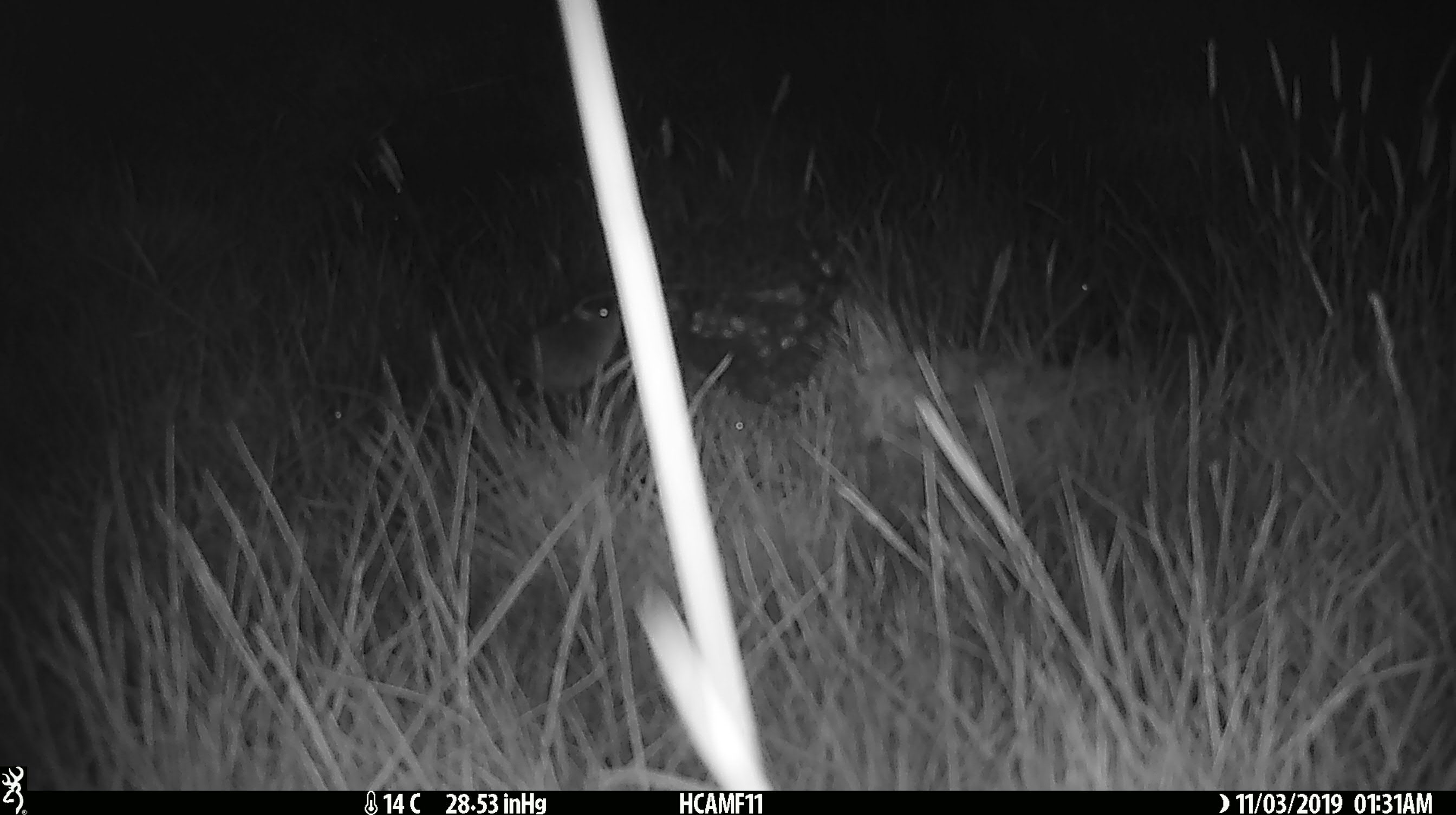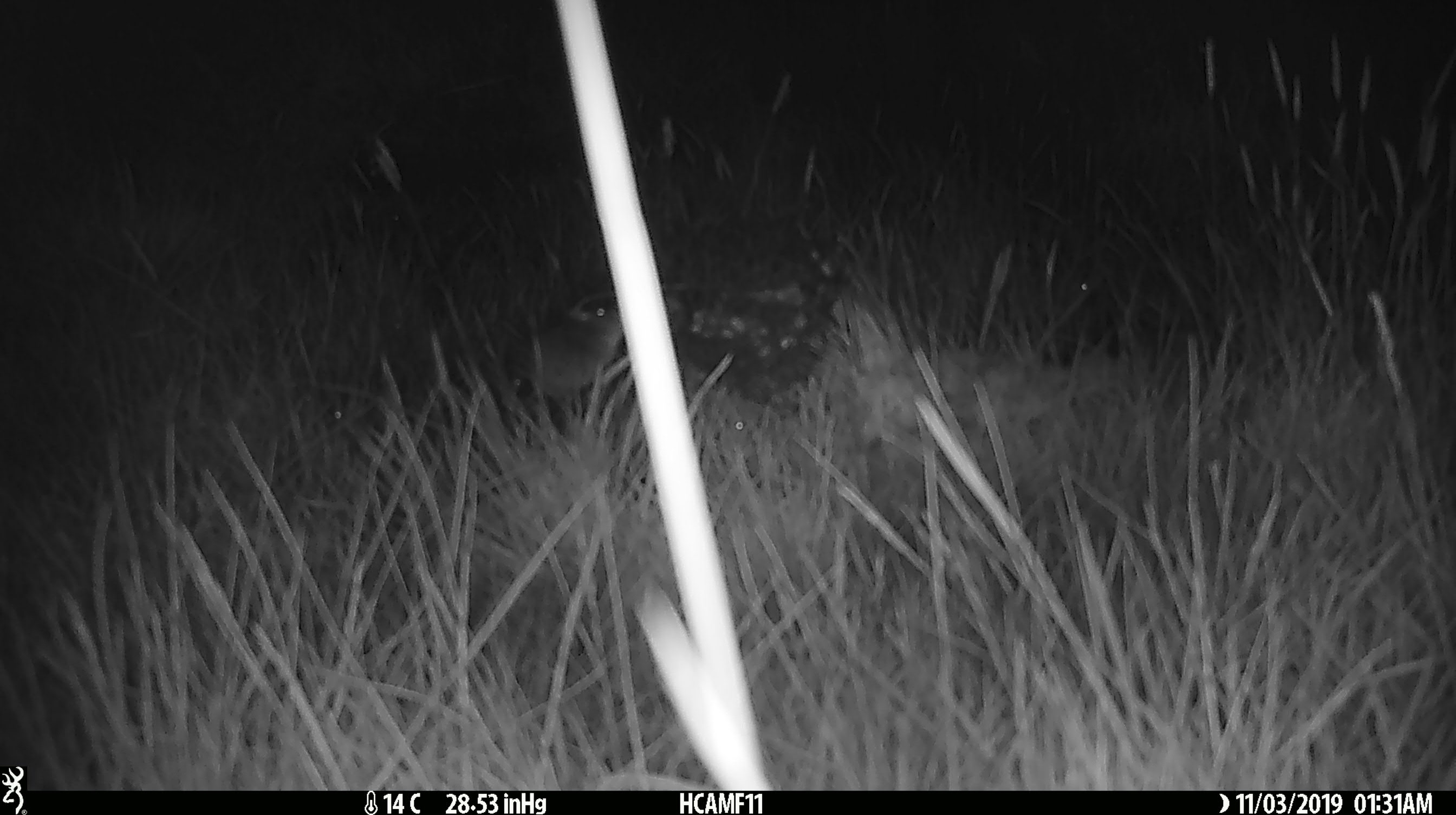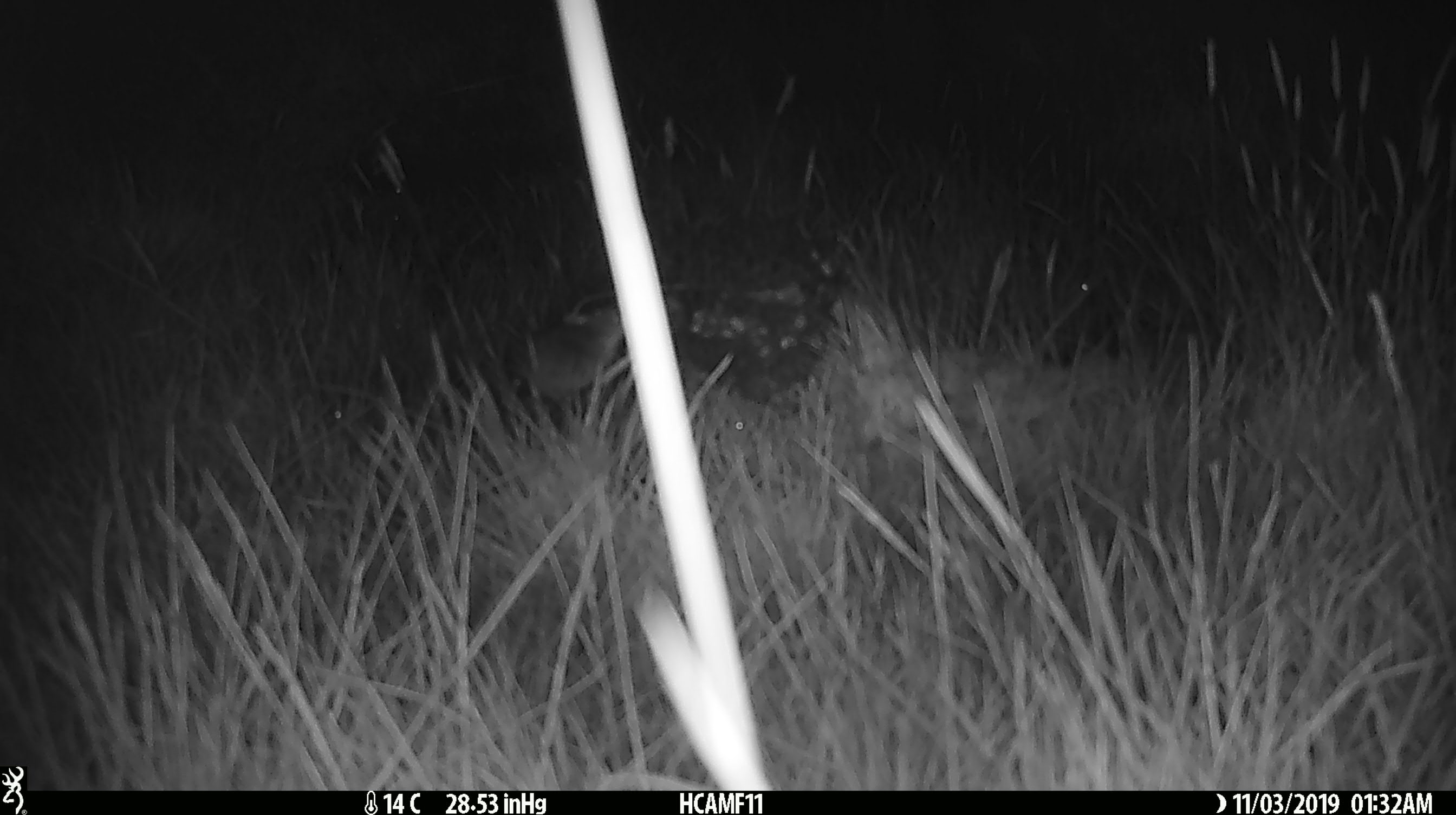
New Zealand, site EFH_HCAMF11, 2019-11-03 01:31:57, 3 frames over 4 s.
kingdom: Animalia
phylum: Chordata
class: Mammalia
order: Rodentia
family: Muridae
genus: Mus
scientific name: Mus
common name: mouse